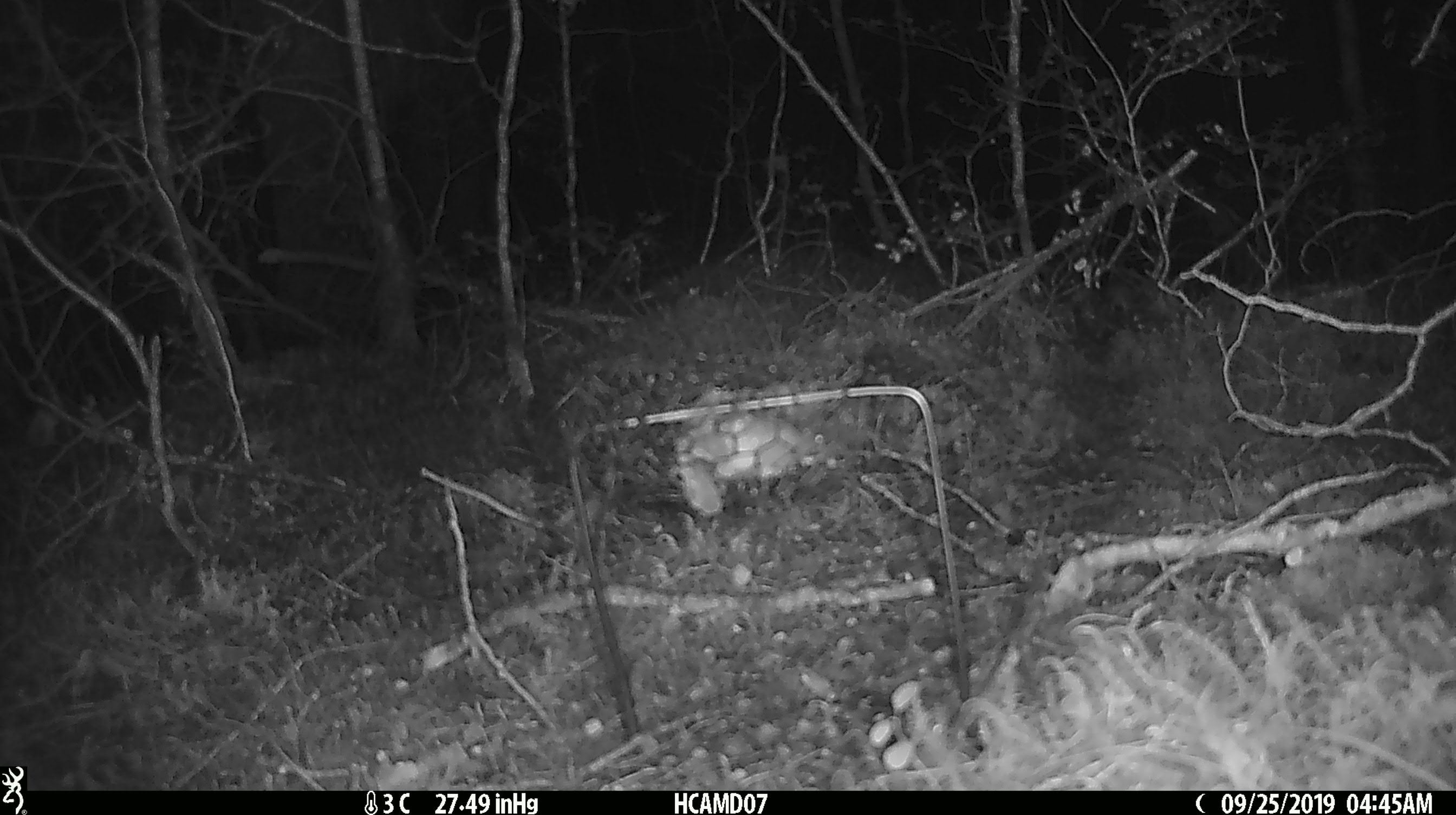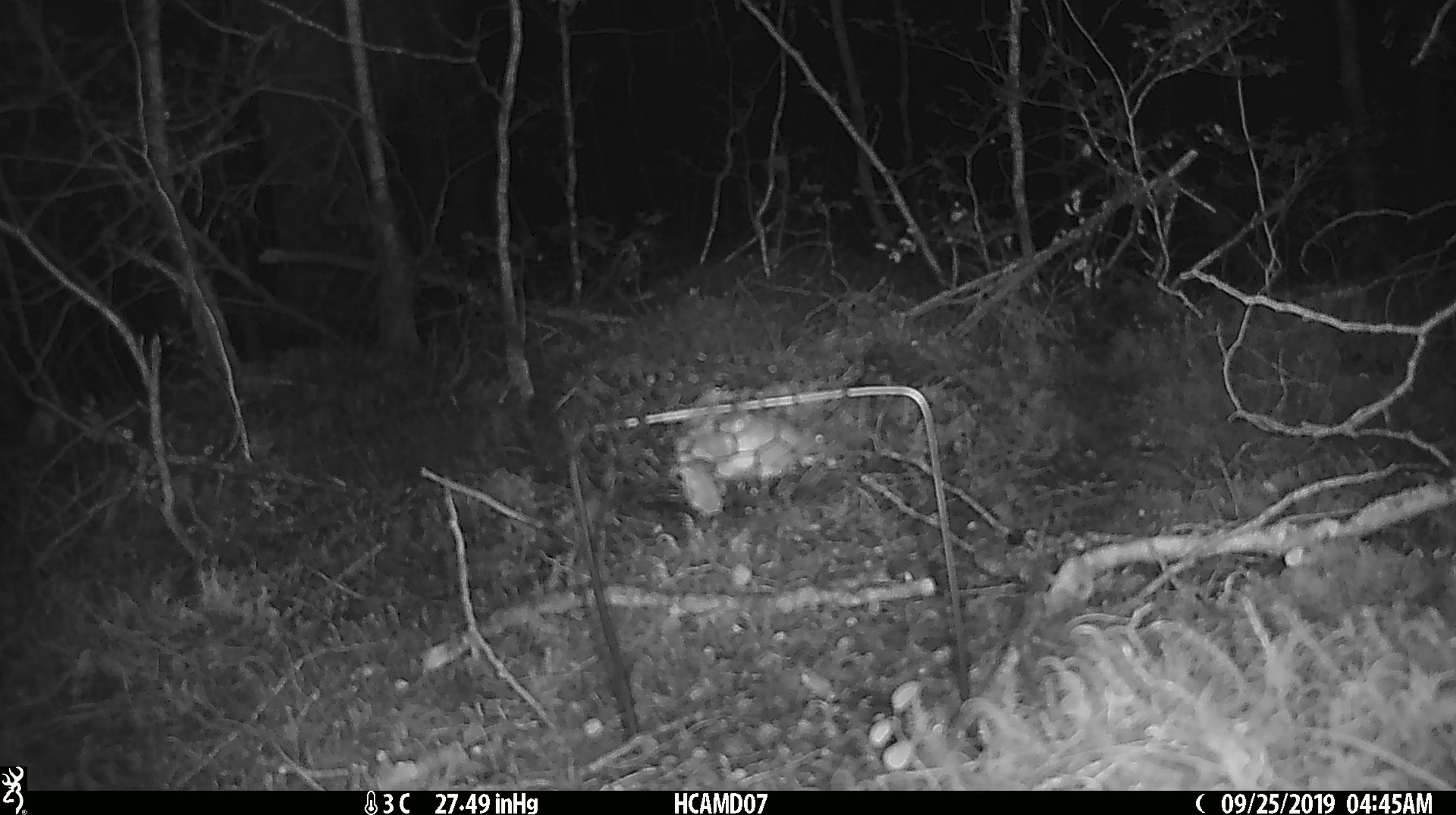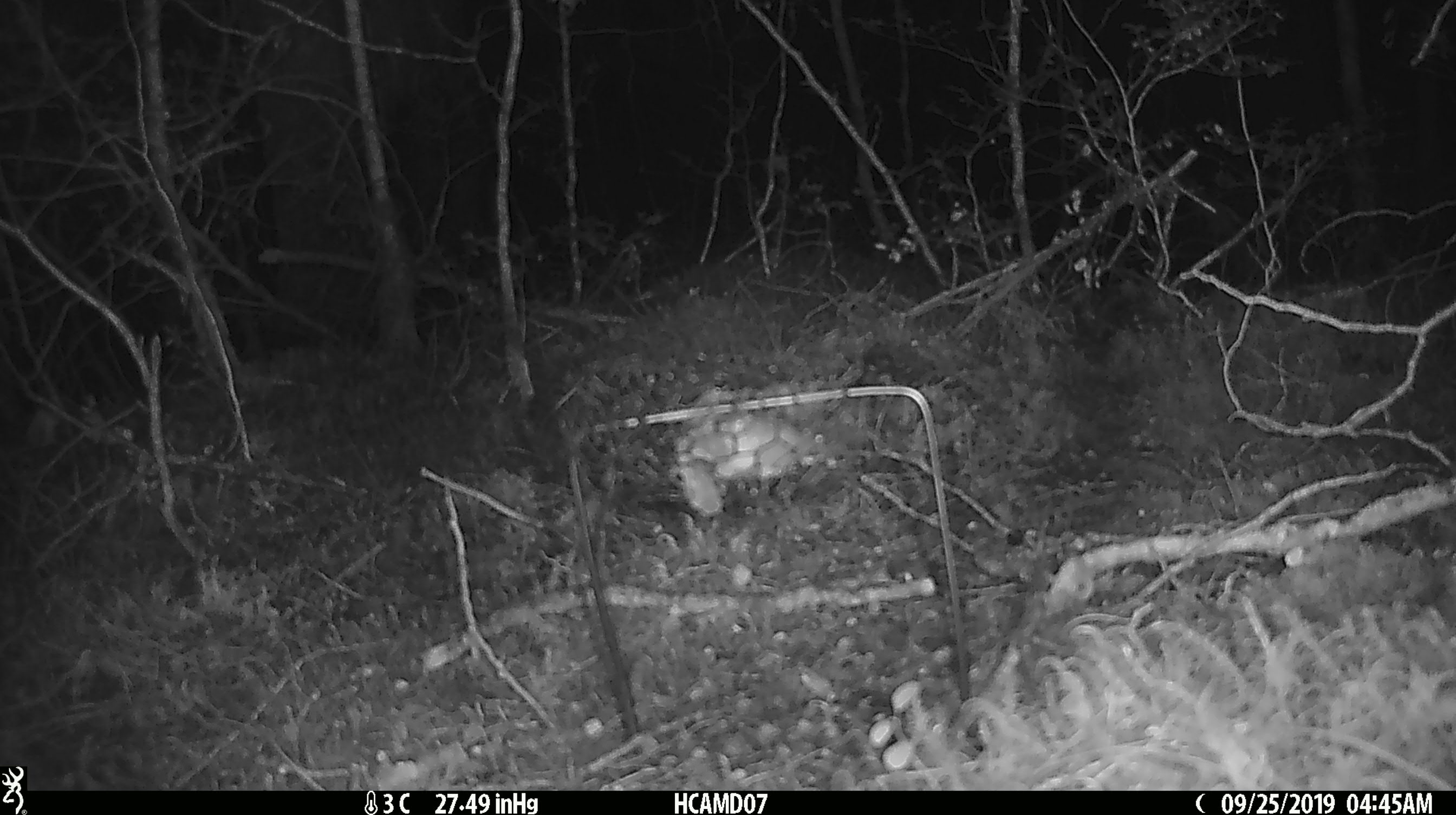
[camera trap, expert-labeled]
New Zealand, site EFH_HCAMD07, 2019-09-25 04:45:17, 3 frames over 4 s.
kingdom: Animalia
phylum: Chordata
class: Mammalia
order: Rodentia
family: Muridae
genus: Mus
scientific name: Mus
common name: mouse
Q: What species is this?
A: Mouse (Mus).